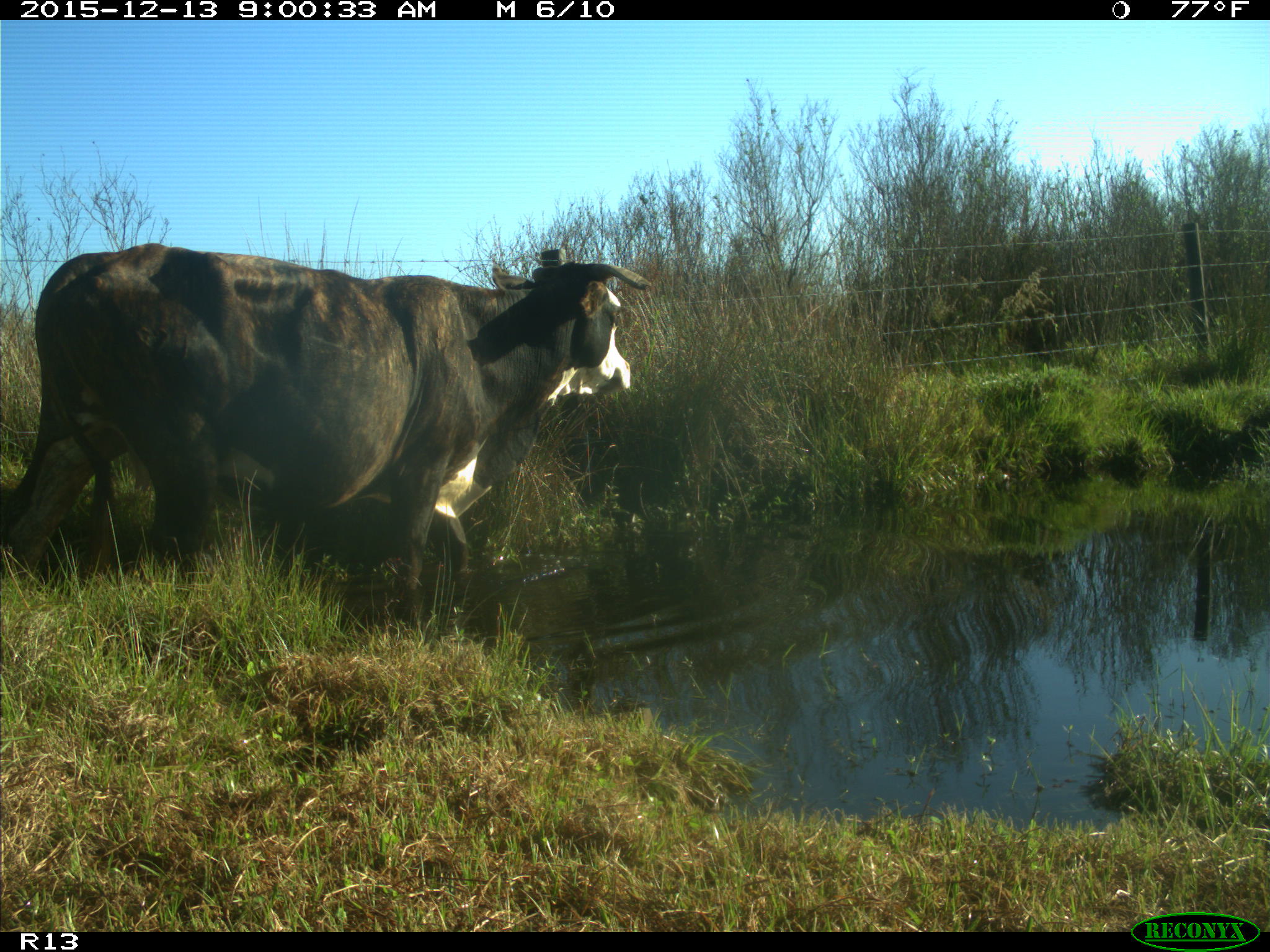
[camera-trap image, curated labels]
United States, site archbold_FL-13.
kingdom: Animalia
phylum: Chordata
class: Mammalia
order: Artiodactyla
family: Bovidae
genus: Bos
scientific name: Bos taurus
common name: domestic cow